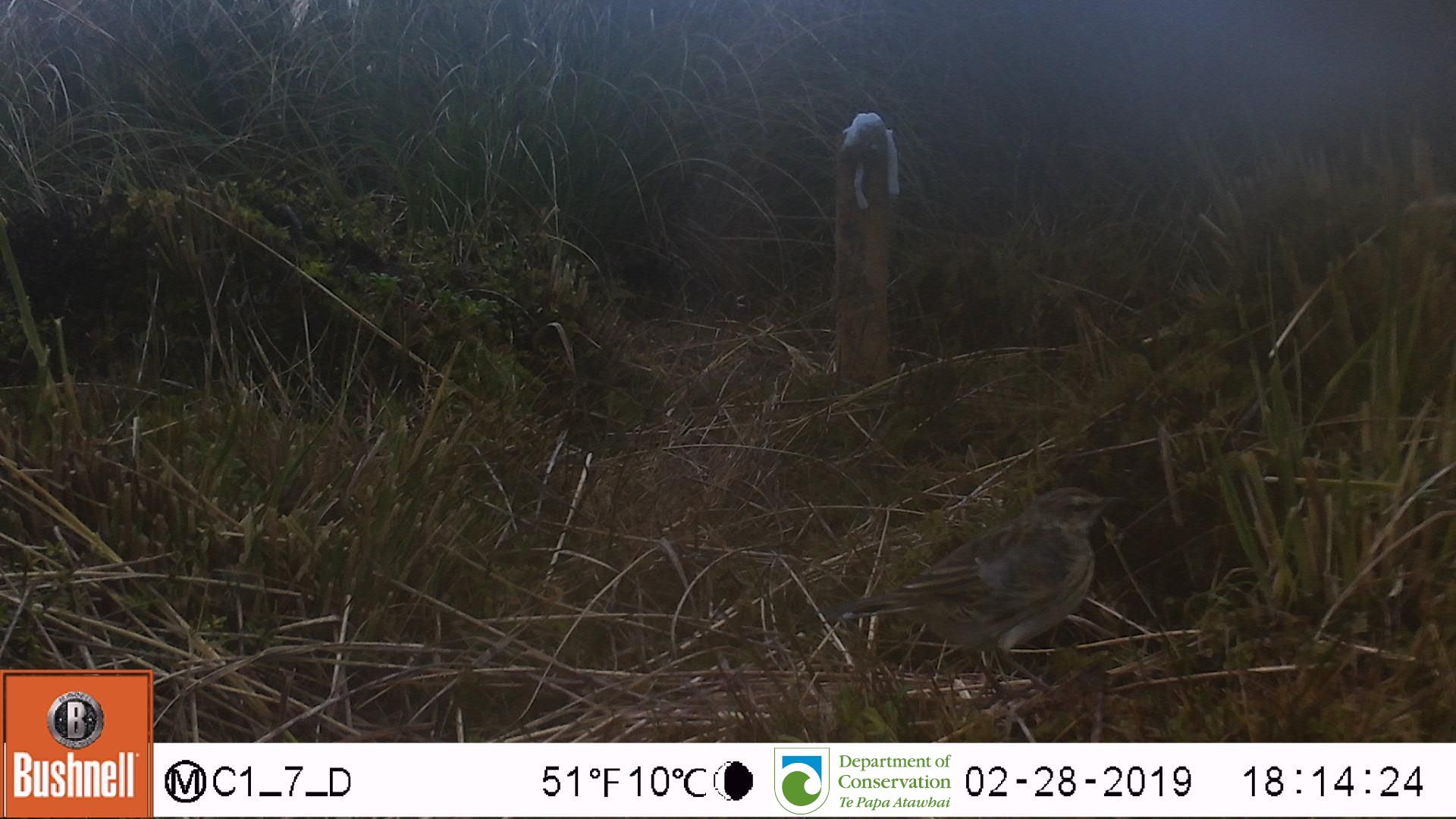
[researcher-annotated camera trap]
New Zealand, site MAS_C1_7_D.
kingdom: Animalia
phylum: Chordata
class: Aves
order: Passeriformes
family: Motacillidae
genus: Anthus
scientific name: Anthus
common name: pipit